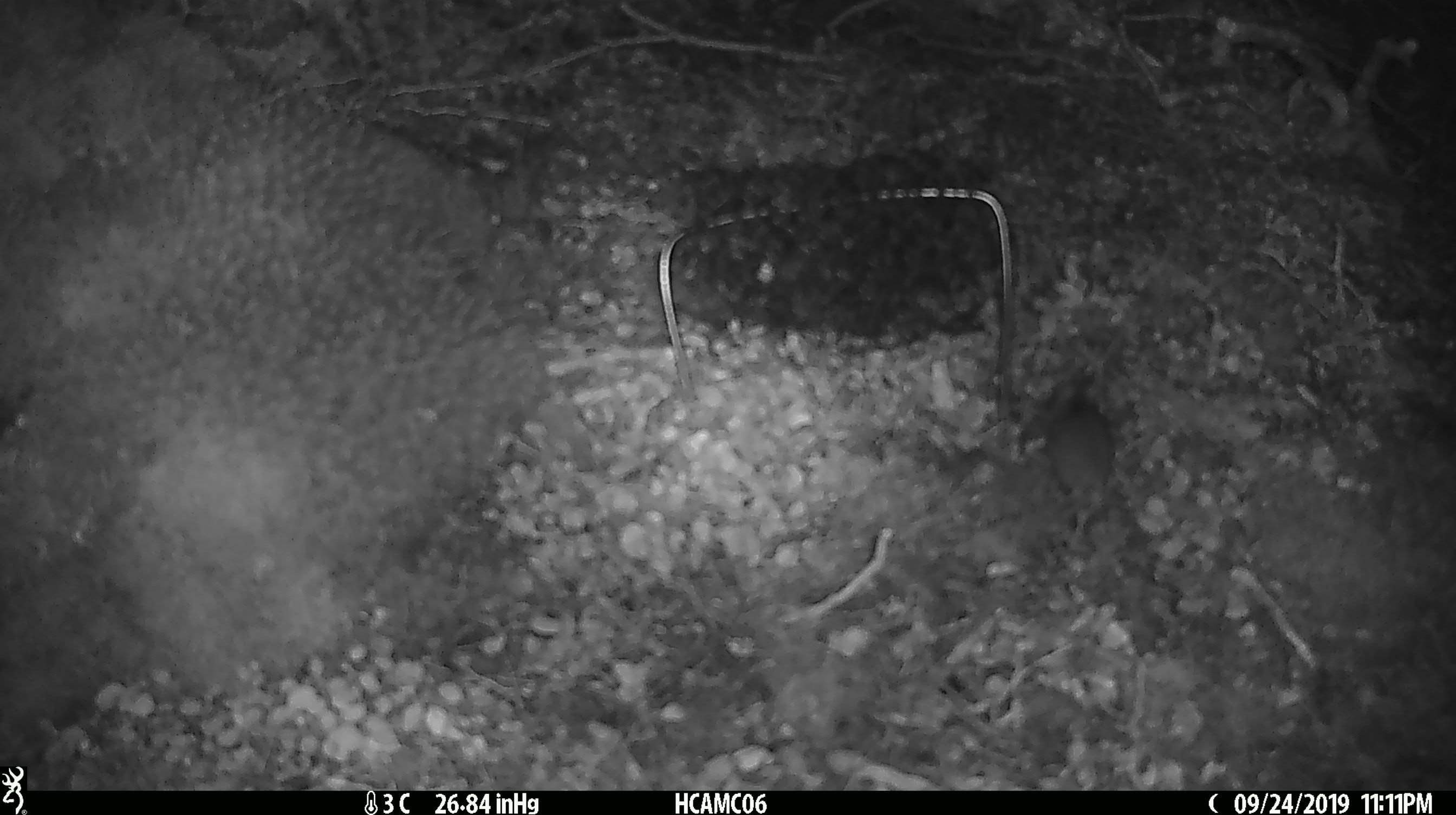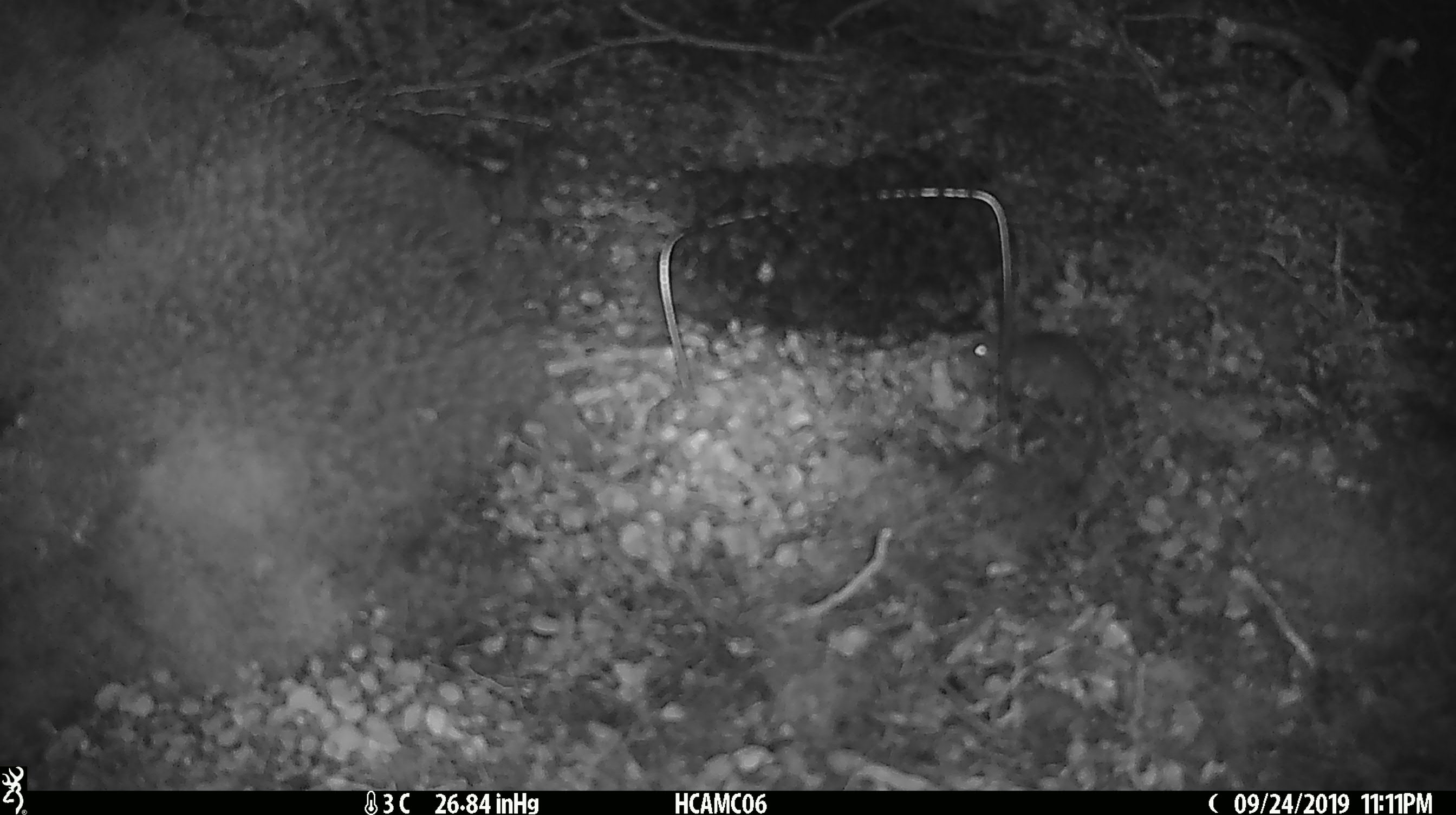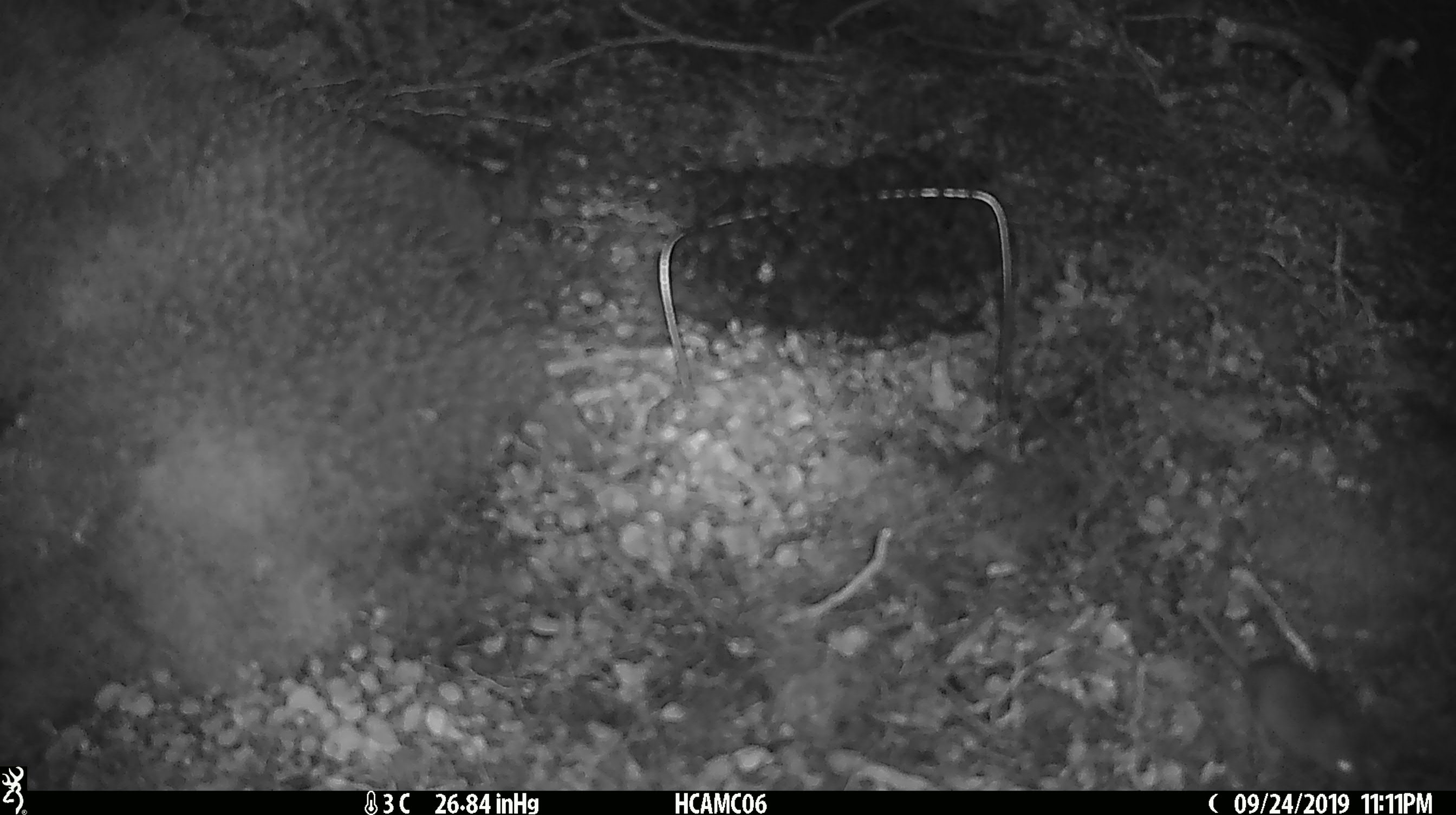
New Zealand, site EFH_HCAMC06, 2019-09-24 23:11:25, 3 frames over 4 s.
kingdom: Animalia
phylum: Chordata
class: Mammalia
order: Rodentia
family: Muridae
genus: Mus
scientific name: Mus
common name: mouse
Mouse (Mus).